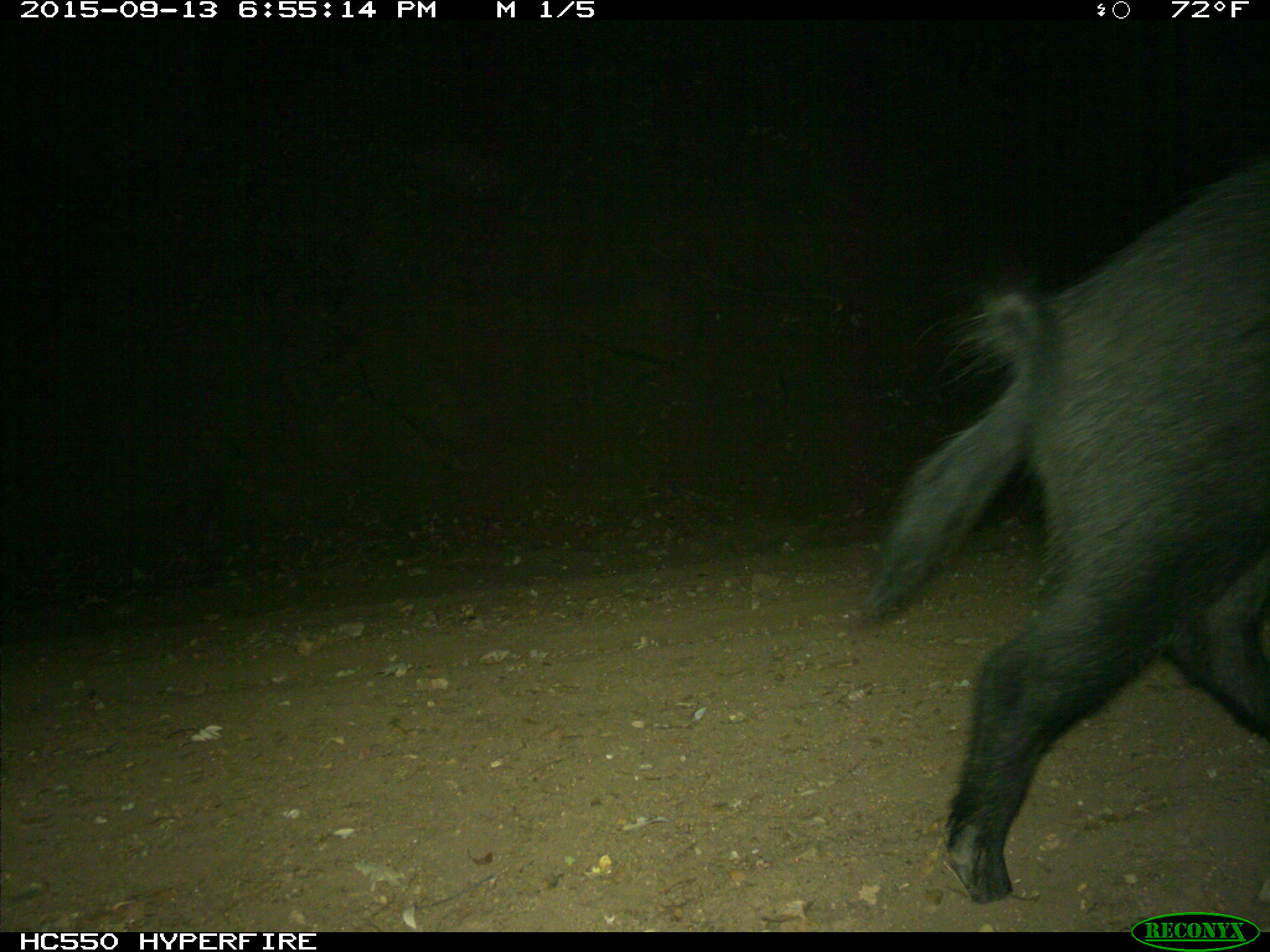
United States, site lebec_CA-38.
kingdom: Animalia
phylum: Chordata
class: Mammalia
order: Artiodactyla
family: Suidae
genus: Sus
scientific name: Sus scrofa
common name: wild boar